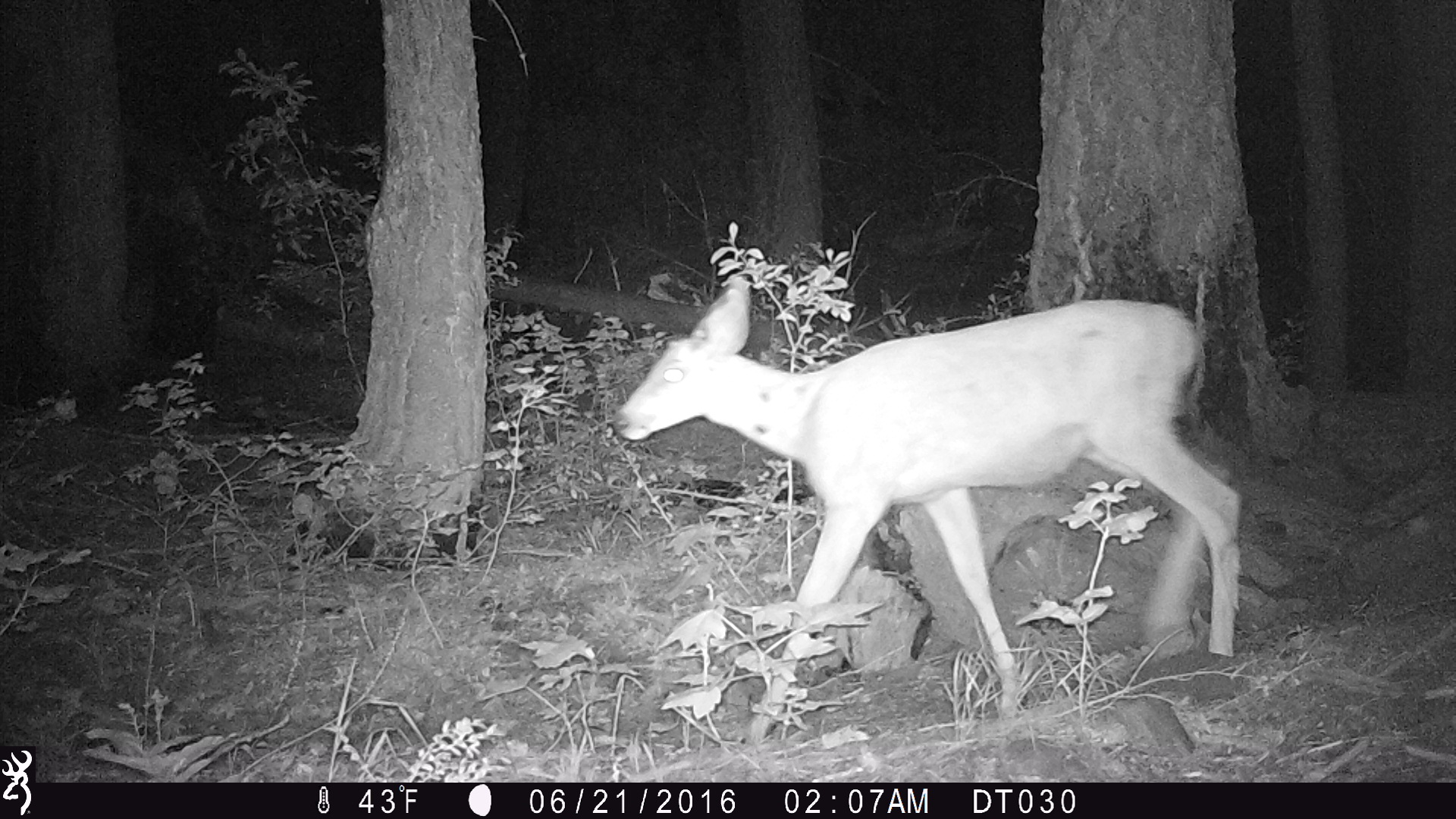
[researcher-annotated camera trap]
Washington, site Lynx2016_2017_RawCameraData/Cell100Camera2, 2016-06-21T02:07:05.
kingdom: Animalia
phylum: Chordata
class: Mammalia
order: Artiodactyla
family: Cervidae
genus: Odocoileus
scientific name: Odocoileus hemionus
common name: mule deer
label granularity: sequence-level